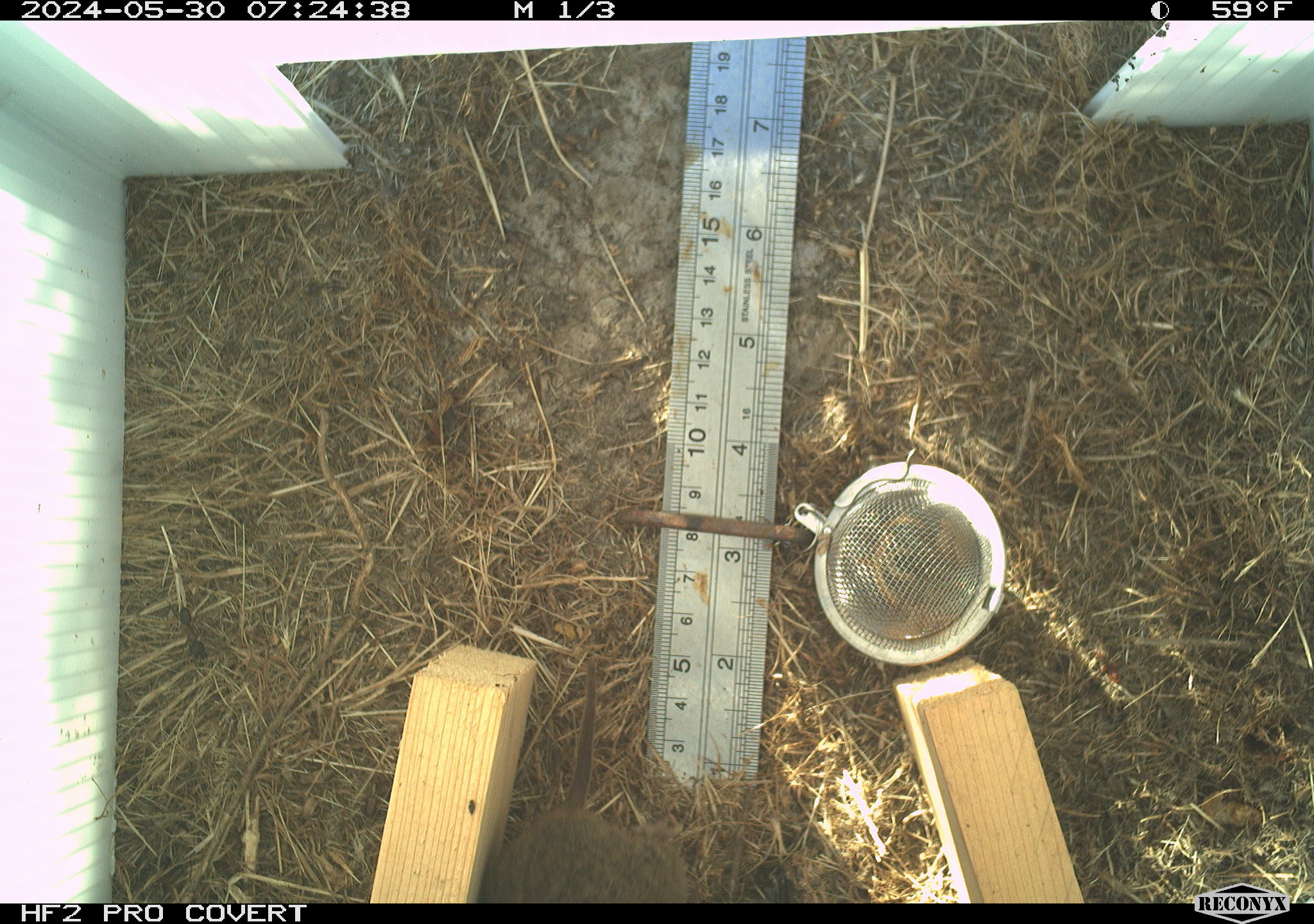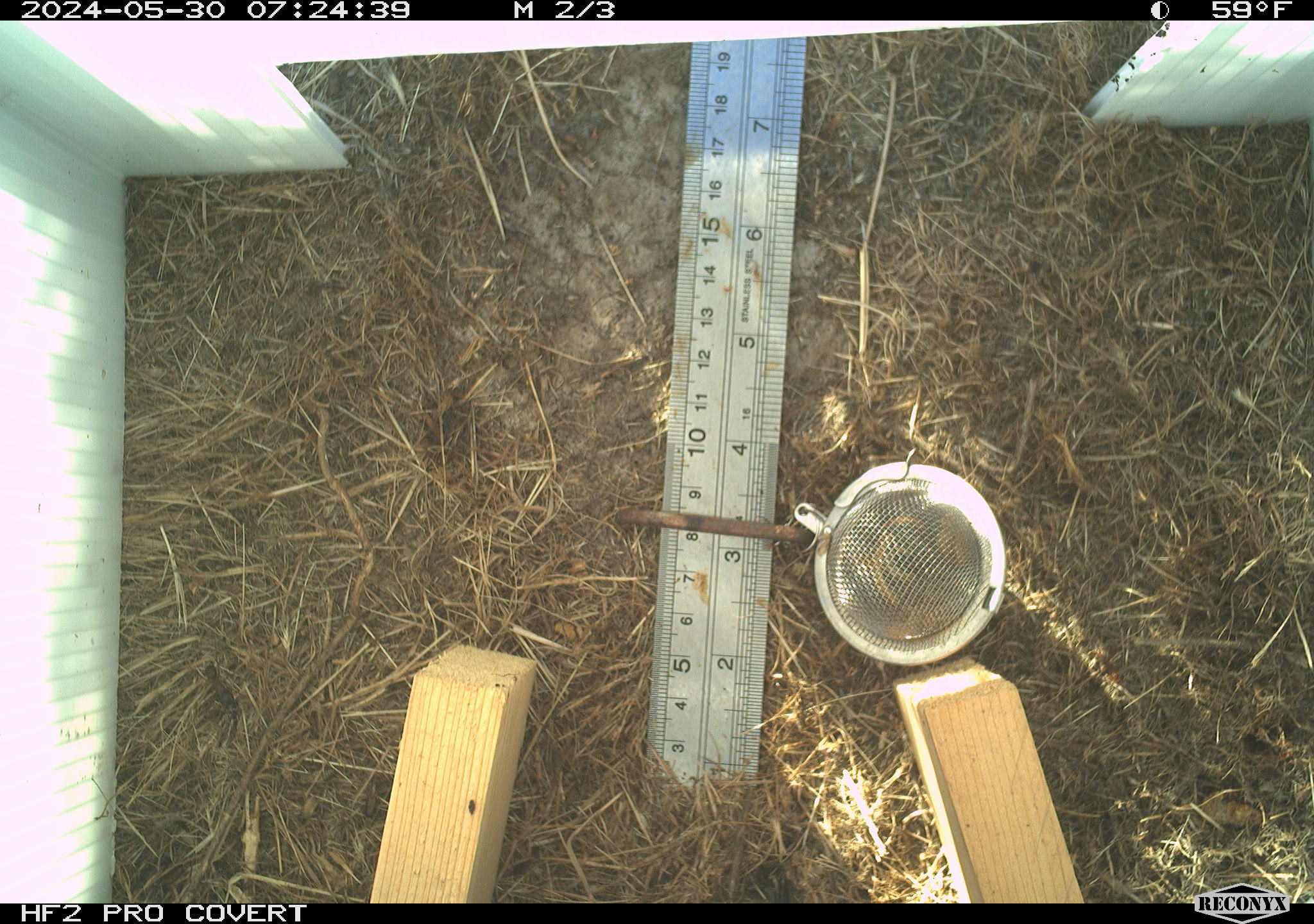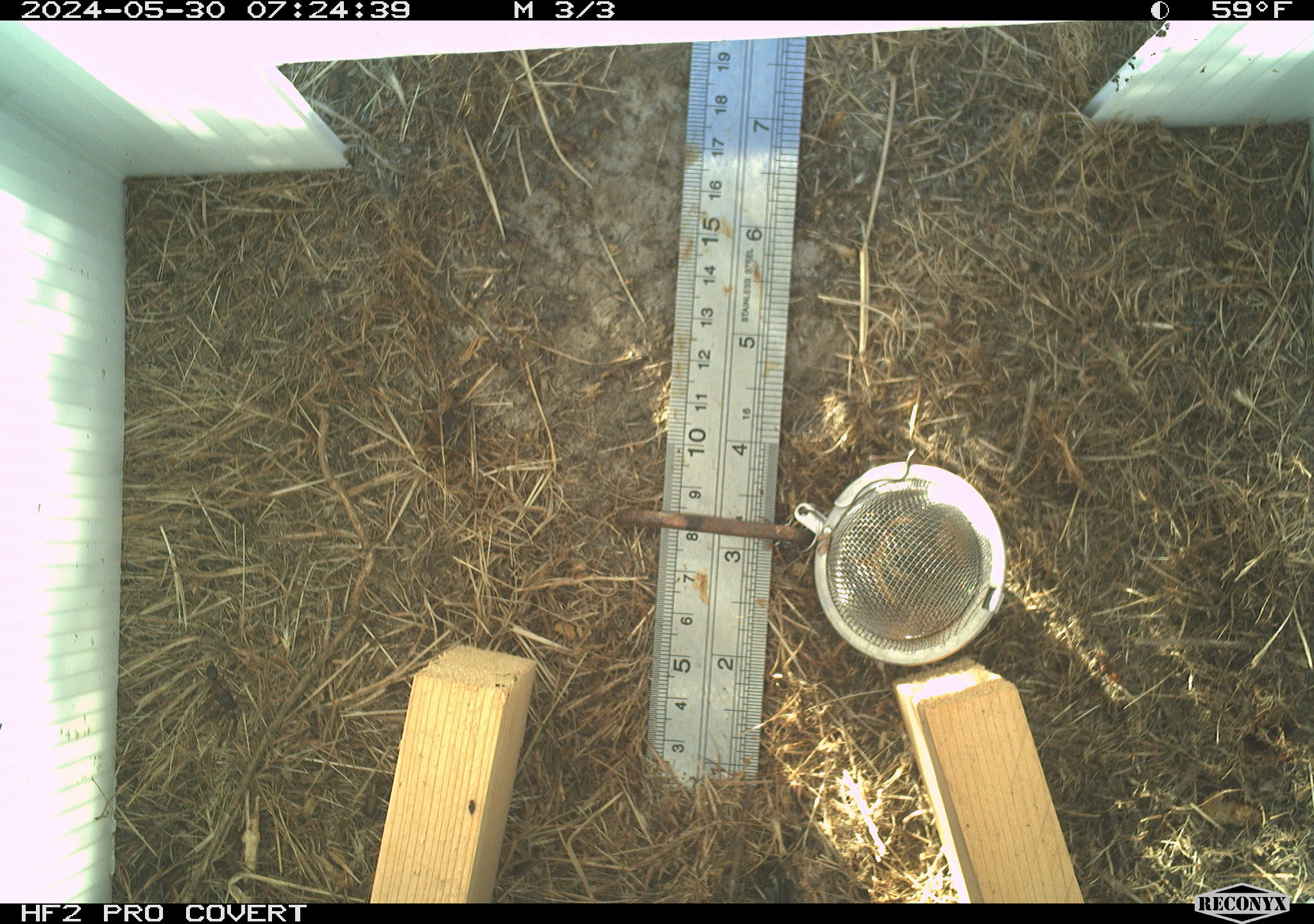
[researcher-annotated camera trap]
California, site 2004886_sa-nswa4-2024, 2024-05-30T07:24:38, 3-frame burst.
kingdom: Animalia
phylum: Chordata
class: Mammalia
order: Rodentia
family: Cricetidae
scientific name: Arvicolinae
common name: voles, lemmings, and muskrats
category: arvicolinae subfamily